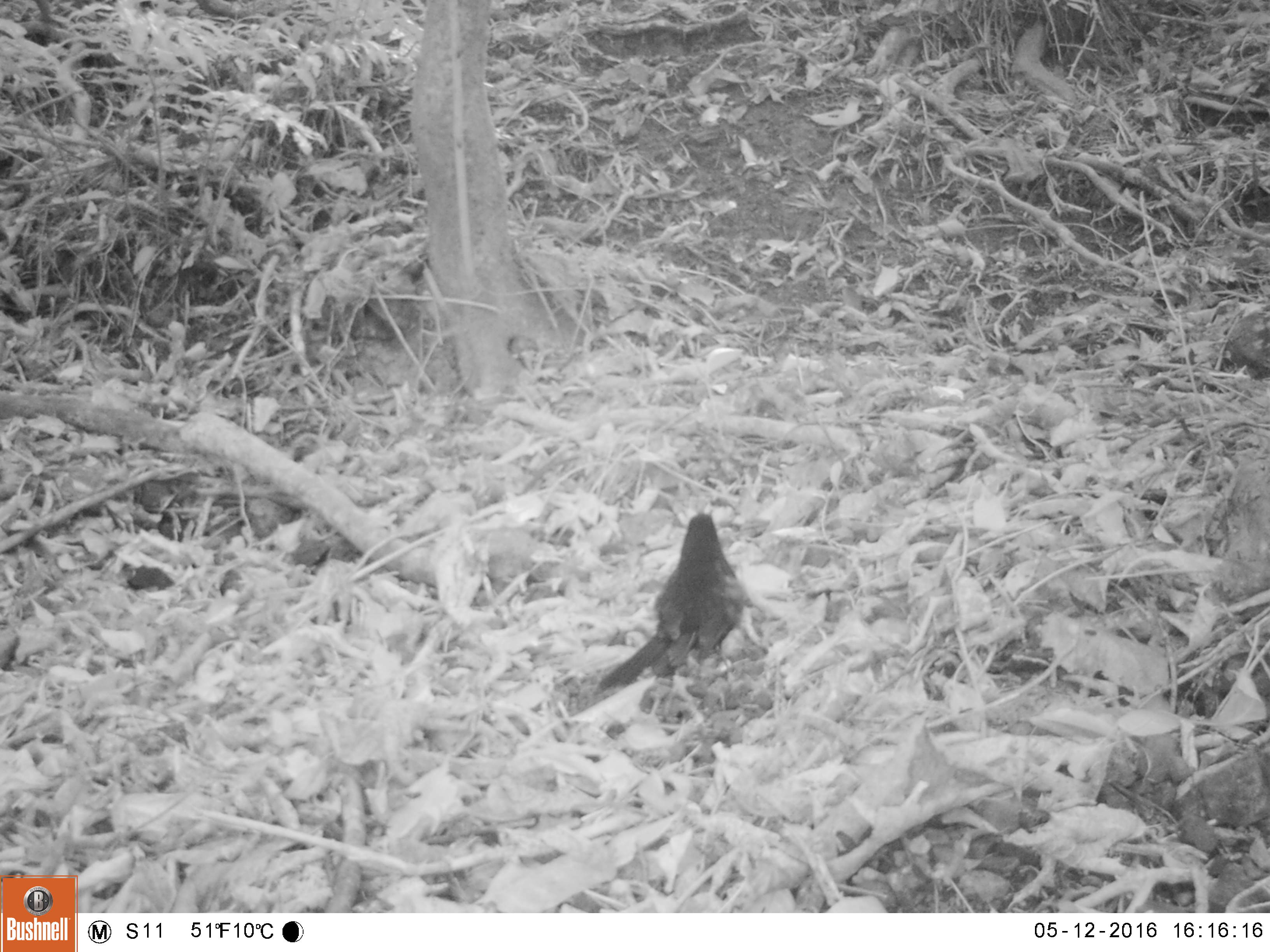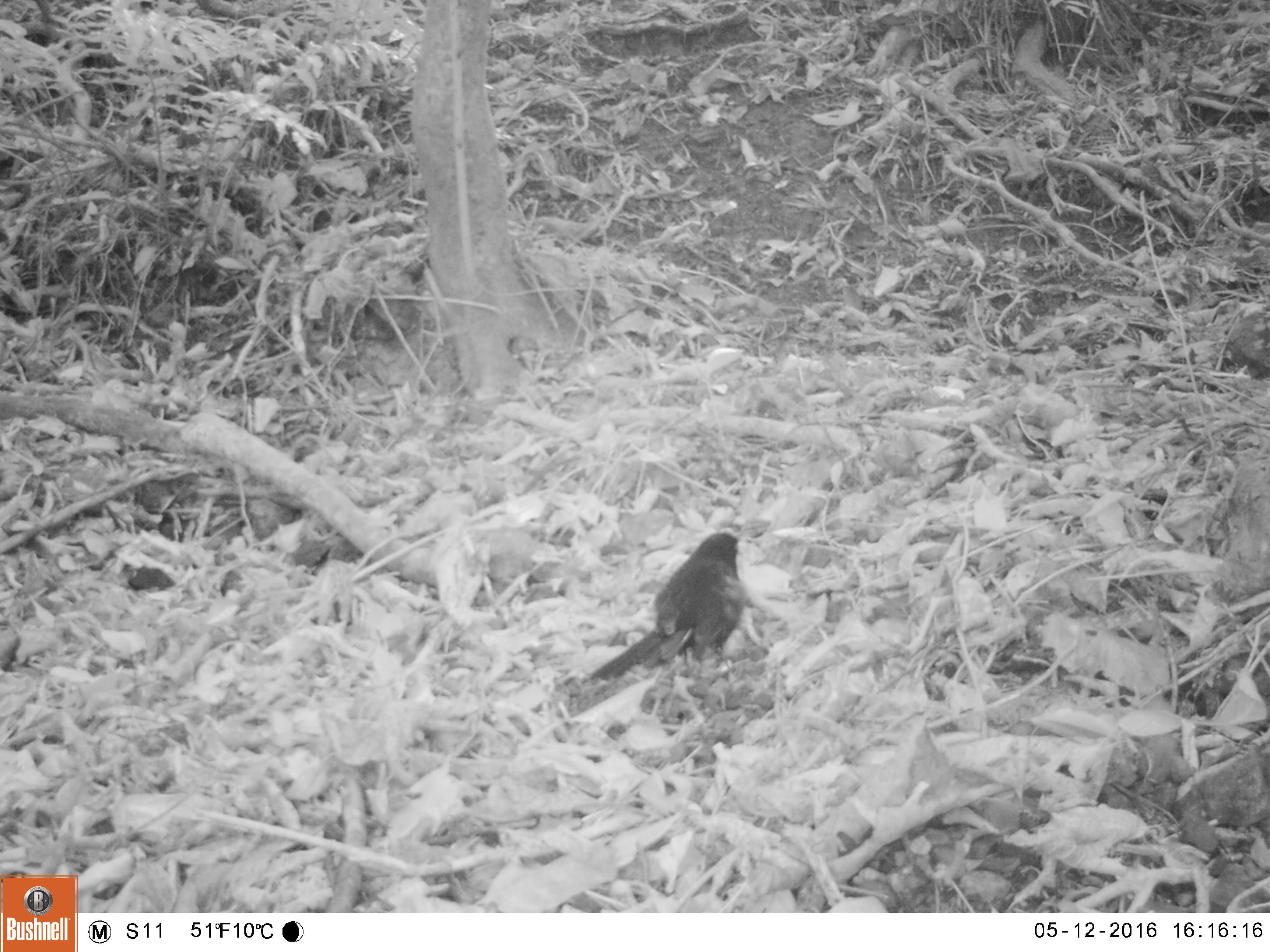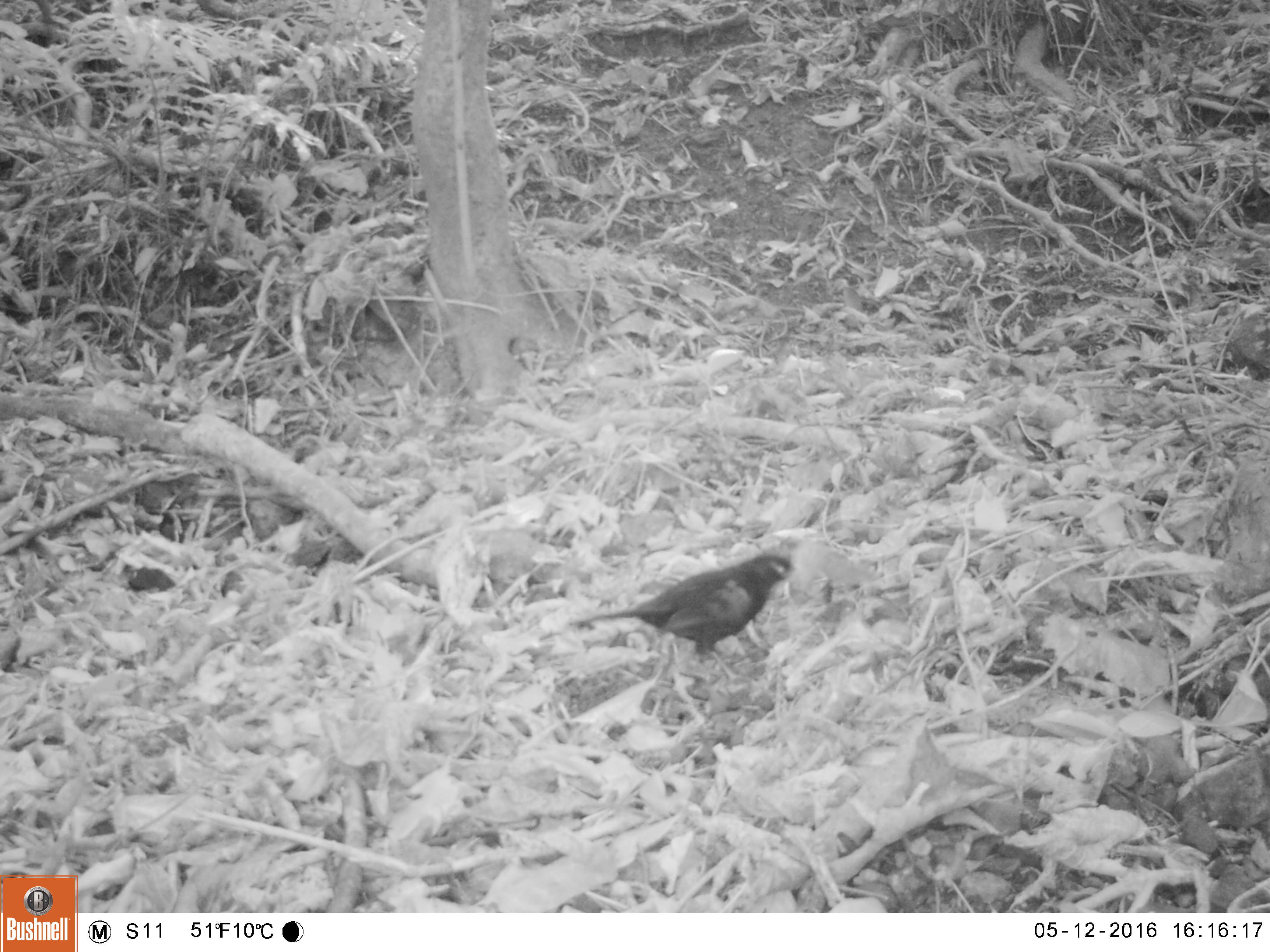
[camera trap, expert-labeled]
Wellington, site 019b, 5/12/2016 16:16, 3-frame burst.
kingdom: Animalia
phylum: Chordata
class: Aves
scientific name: Aves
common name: bird